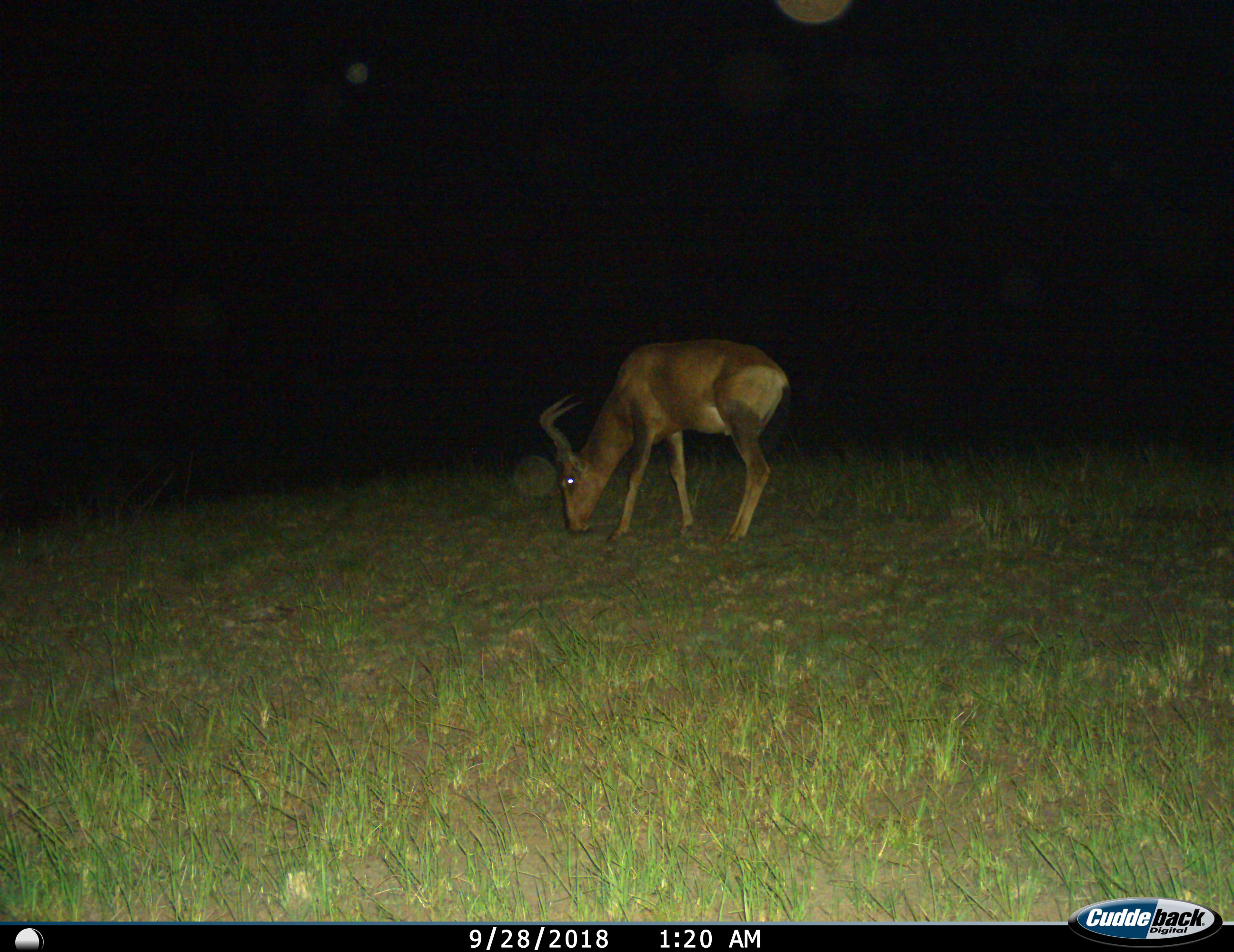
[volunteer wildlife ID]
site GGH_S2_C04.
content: unidentified animal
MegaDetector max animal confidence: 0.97